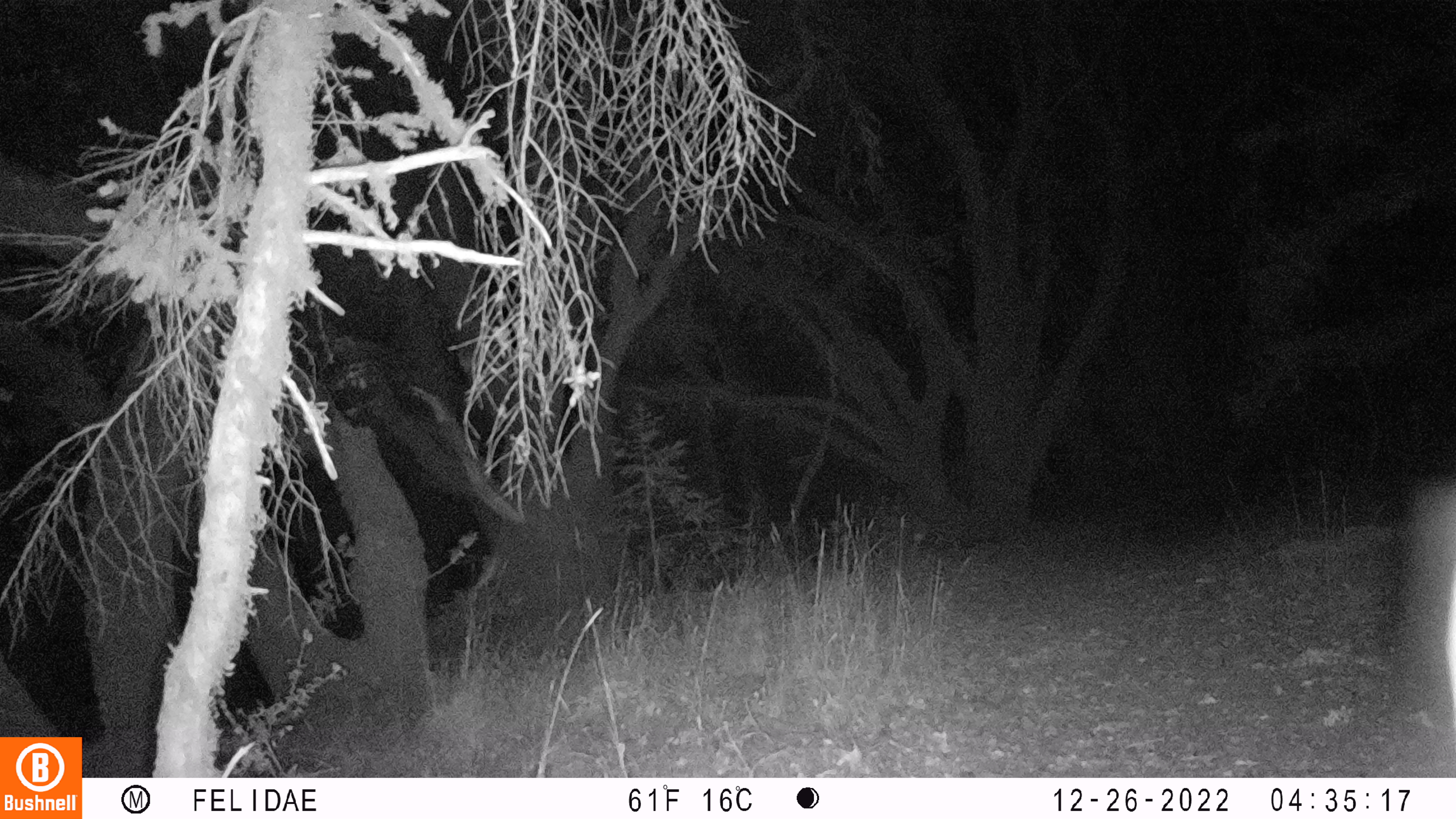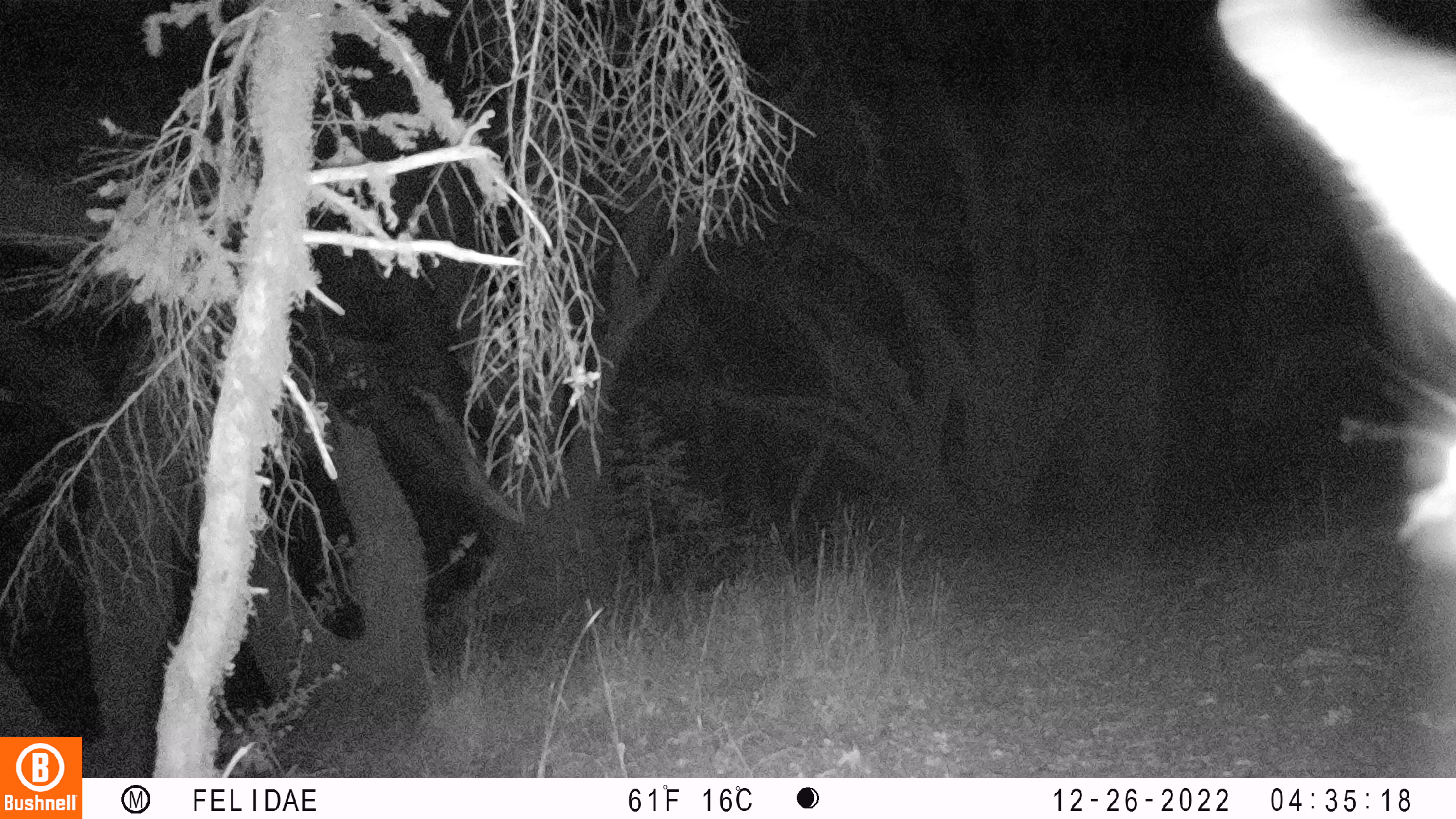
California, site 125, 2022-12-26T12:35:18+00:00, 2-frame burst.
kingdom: Animalia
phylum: Chordata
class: Mammalia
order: Artiodactyla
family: Cervidae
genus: Odocoileus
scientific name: Odocoileus hemionus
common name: mule deer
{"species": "mule deer (Odocoileus hemionus)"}